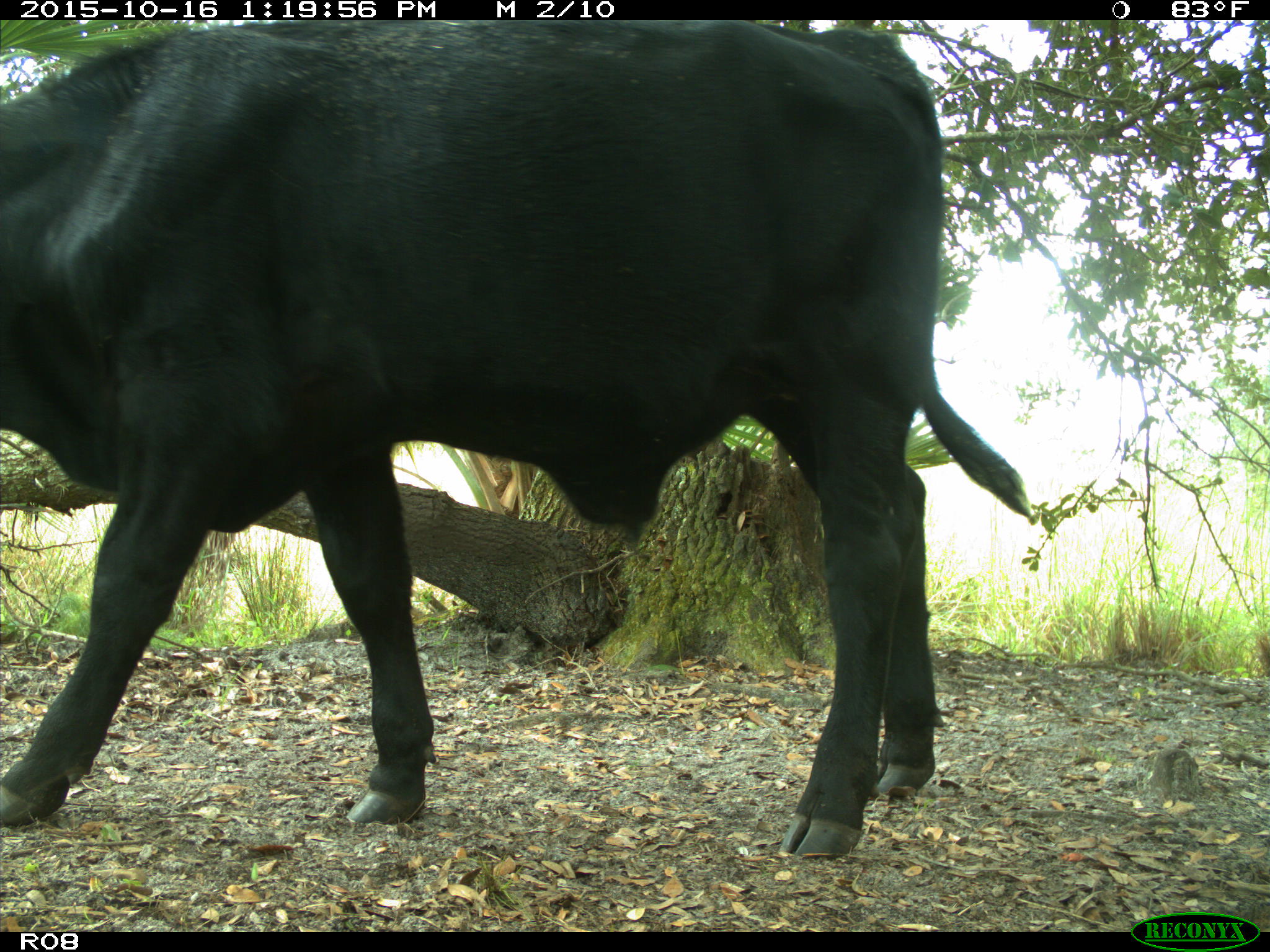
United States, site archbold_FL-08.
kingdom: Animalia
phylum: Chordata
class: Mammalia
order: Artiodactyla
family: Bovidae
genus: Bos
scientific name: Bos taurus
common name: domestic cow